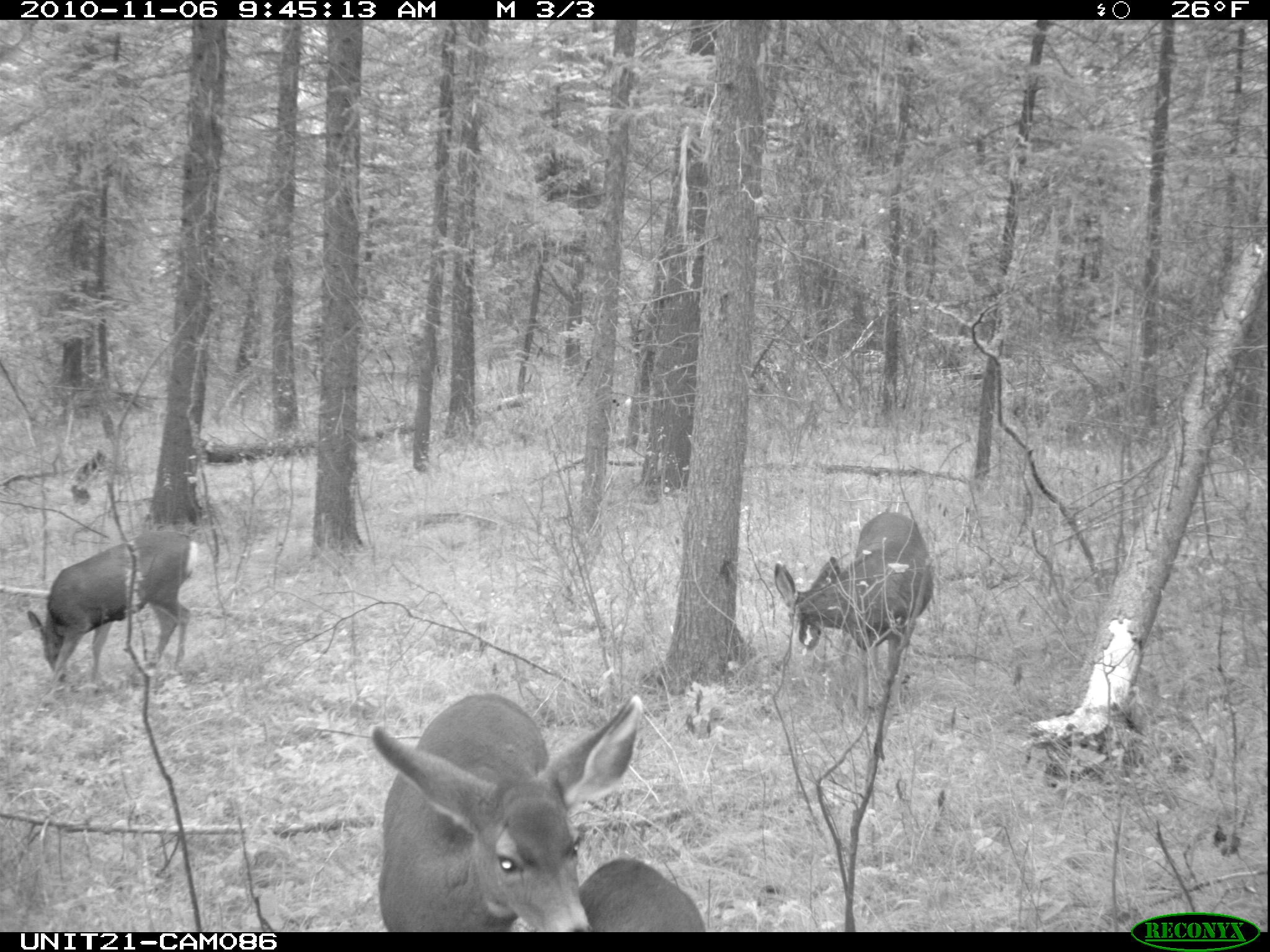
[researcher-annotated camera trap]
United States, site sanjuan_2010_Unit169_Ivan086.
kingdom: Animalia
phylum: Chordata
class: Mammalia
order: Artiodactyla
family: Cervidae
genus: Odocoileus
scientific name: Odocoileus hemionus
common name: mule deer